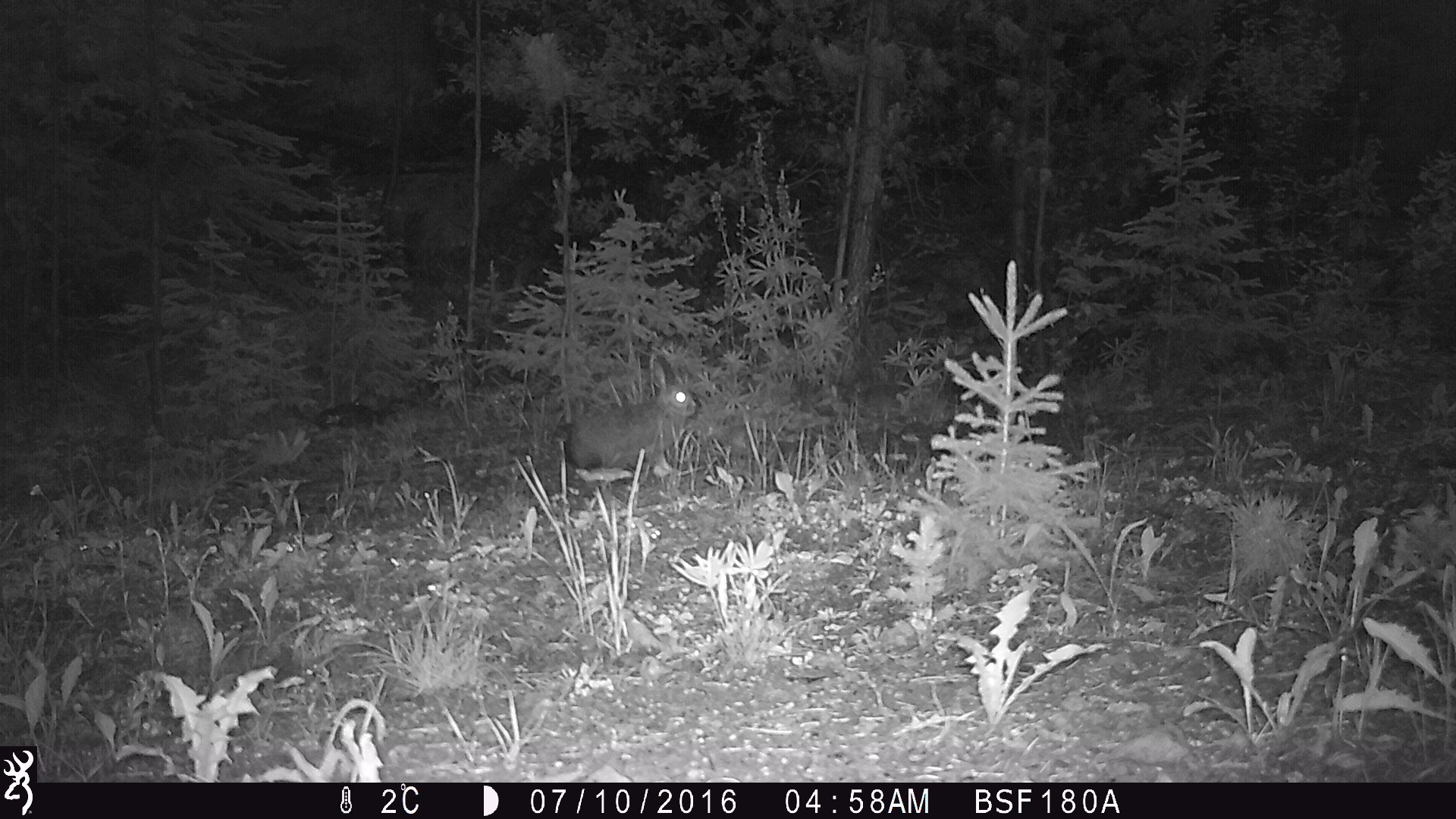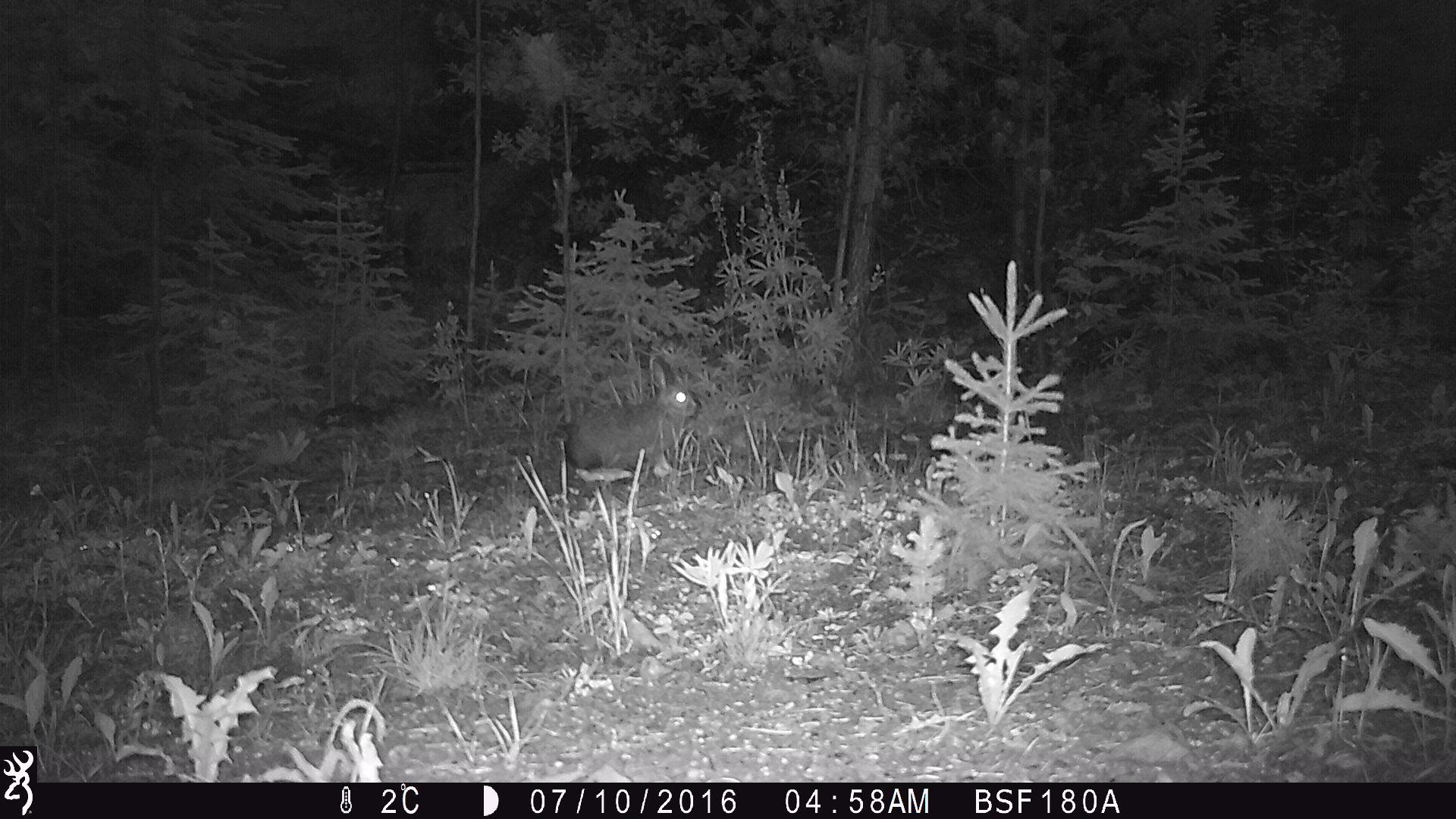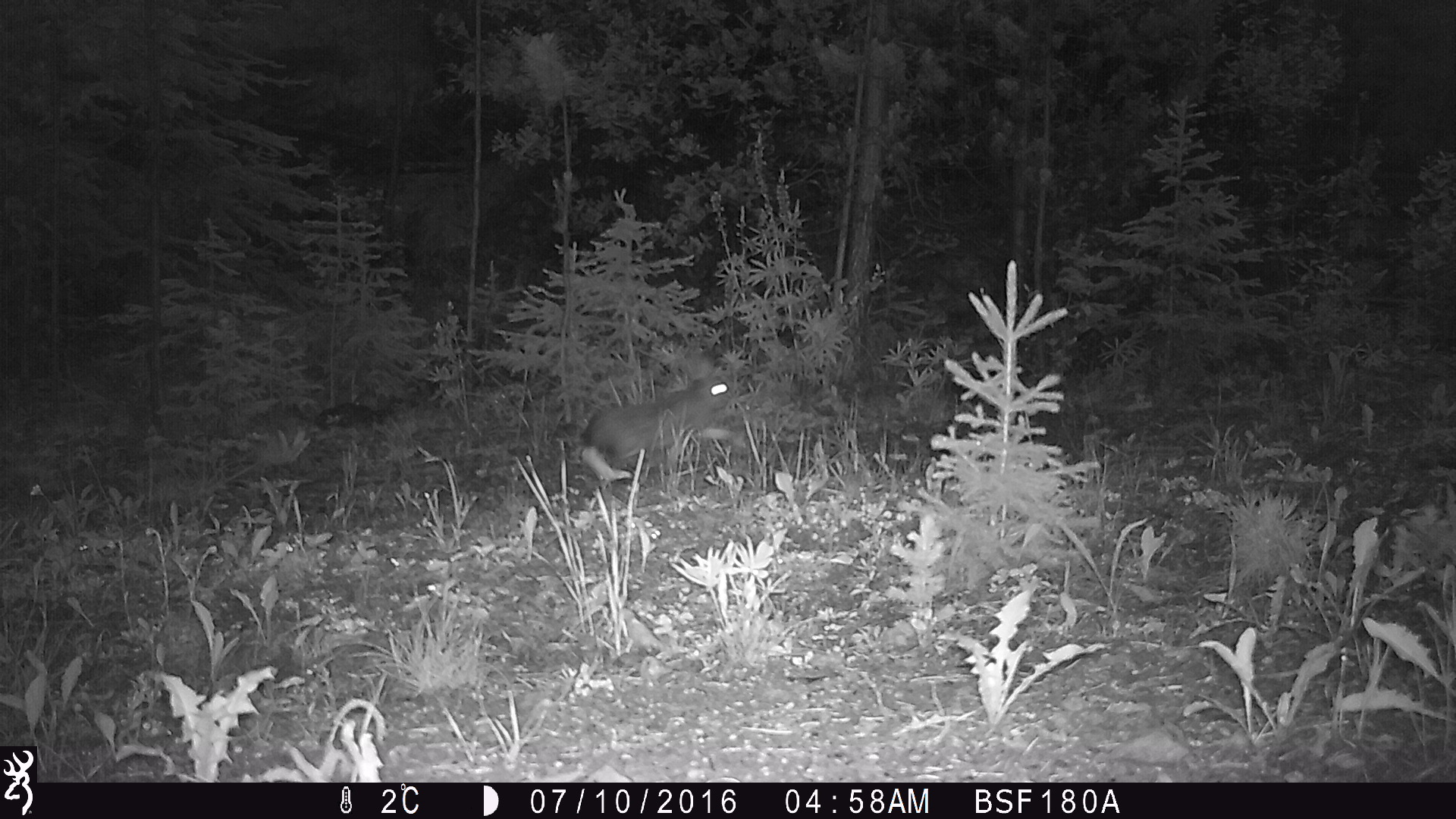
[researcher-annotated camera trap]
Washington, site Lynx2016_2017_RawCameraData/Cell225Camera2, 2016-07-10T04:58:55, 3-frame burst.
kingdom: Animalia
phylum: Chordata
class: Mammalia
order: Lagomorpha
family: Leporidae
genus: Lepus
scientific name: Lepus americanus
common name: snowshoe hare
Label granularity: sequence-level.